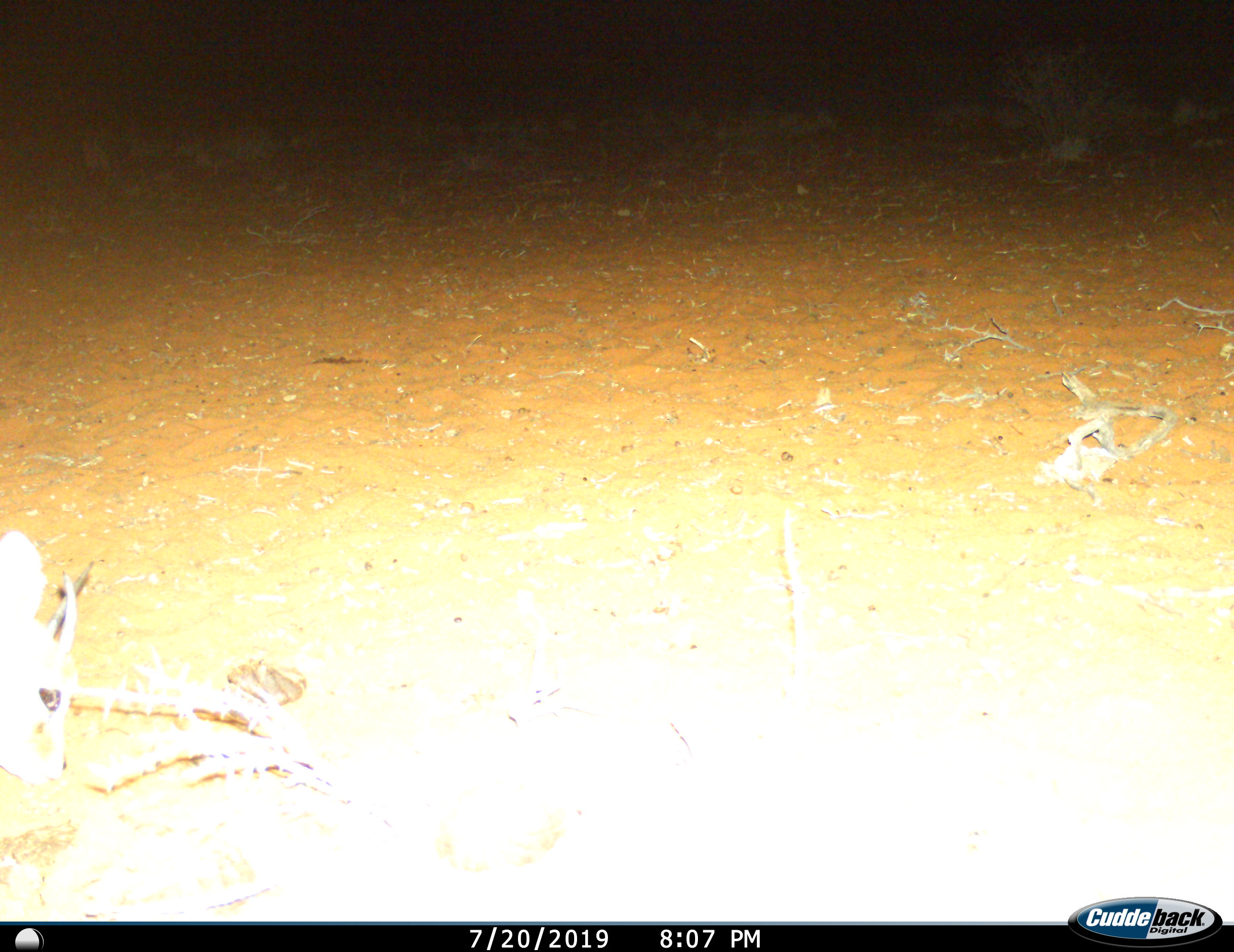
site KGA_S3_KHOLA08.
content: unidentified animal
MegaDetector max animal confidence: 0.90